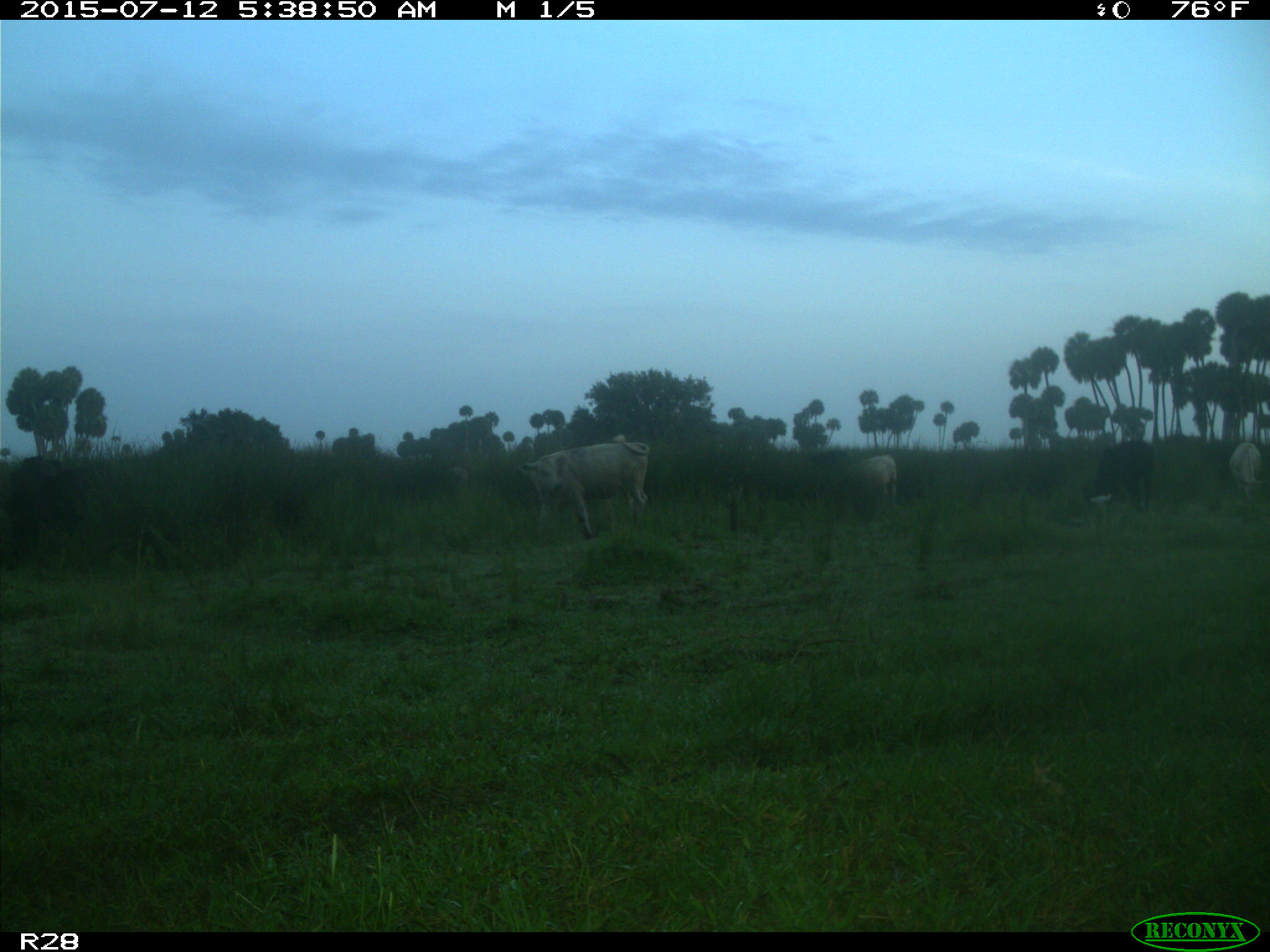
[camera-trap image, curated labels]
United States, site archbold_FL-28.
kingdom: Animalia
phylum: Chordata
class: Mammalia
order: Artiodactyla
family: Bovidae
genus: Bos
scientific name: Bos taurus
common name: domestic cow